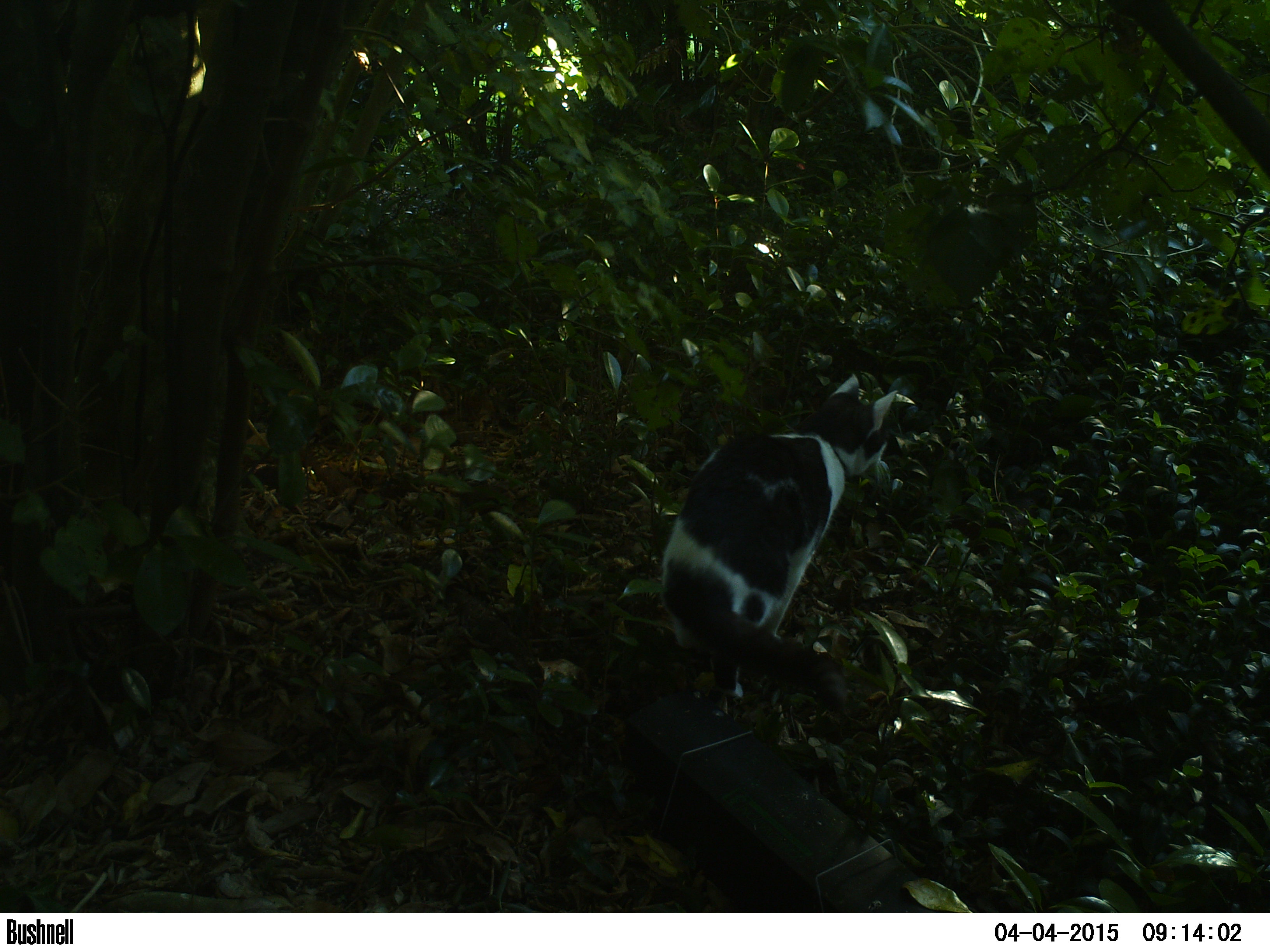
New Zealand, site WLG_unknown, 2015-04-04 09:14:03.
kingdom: Animalia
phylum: Chordata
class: Mammalia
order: Carnivora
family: Felidae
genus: Felis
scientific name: Felis catus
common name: domestic cat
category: cat